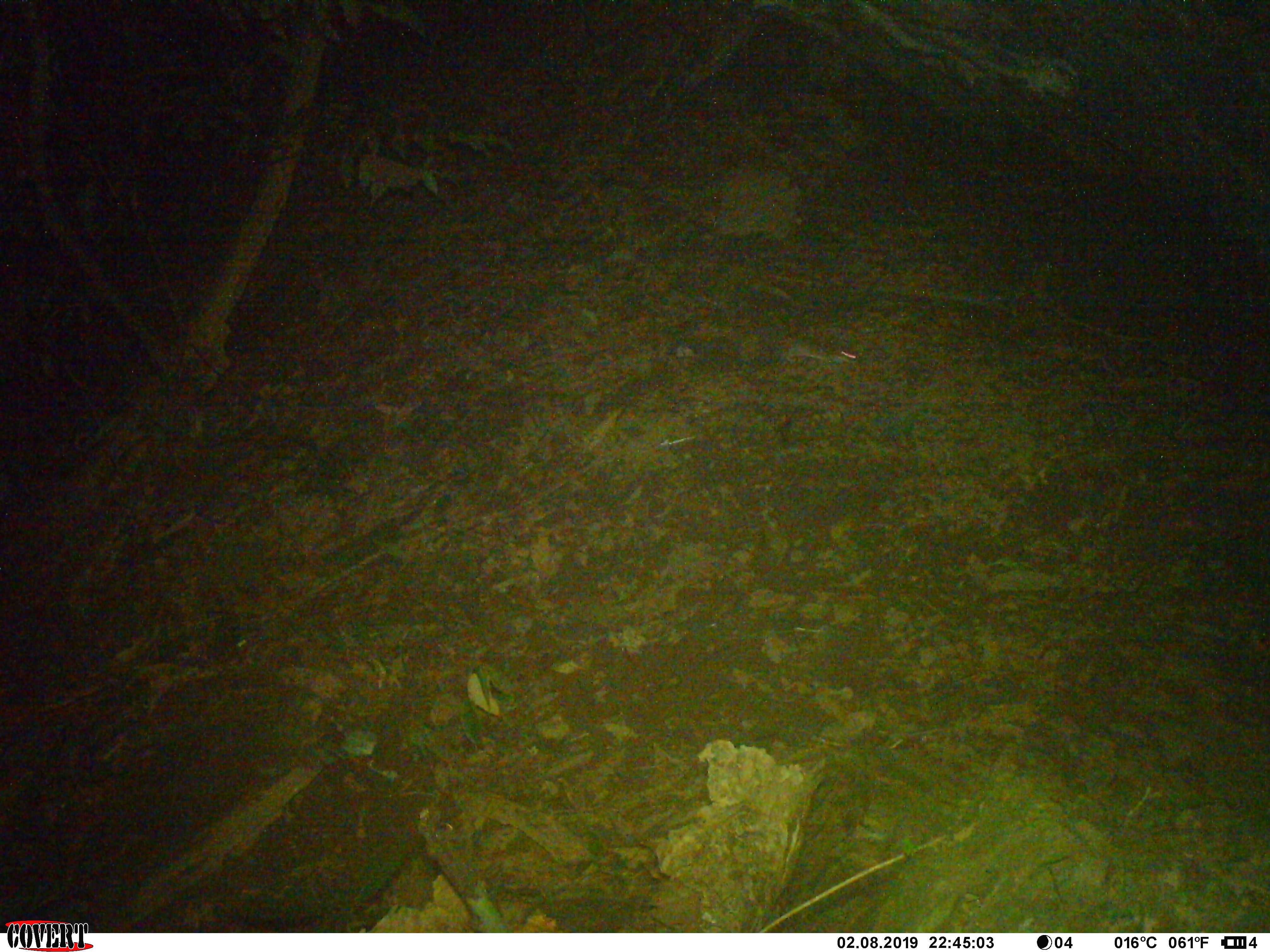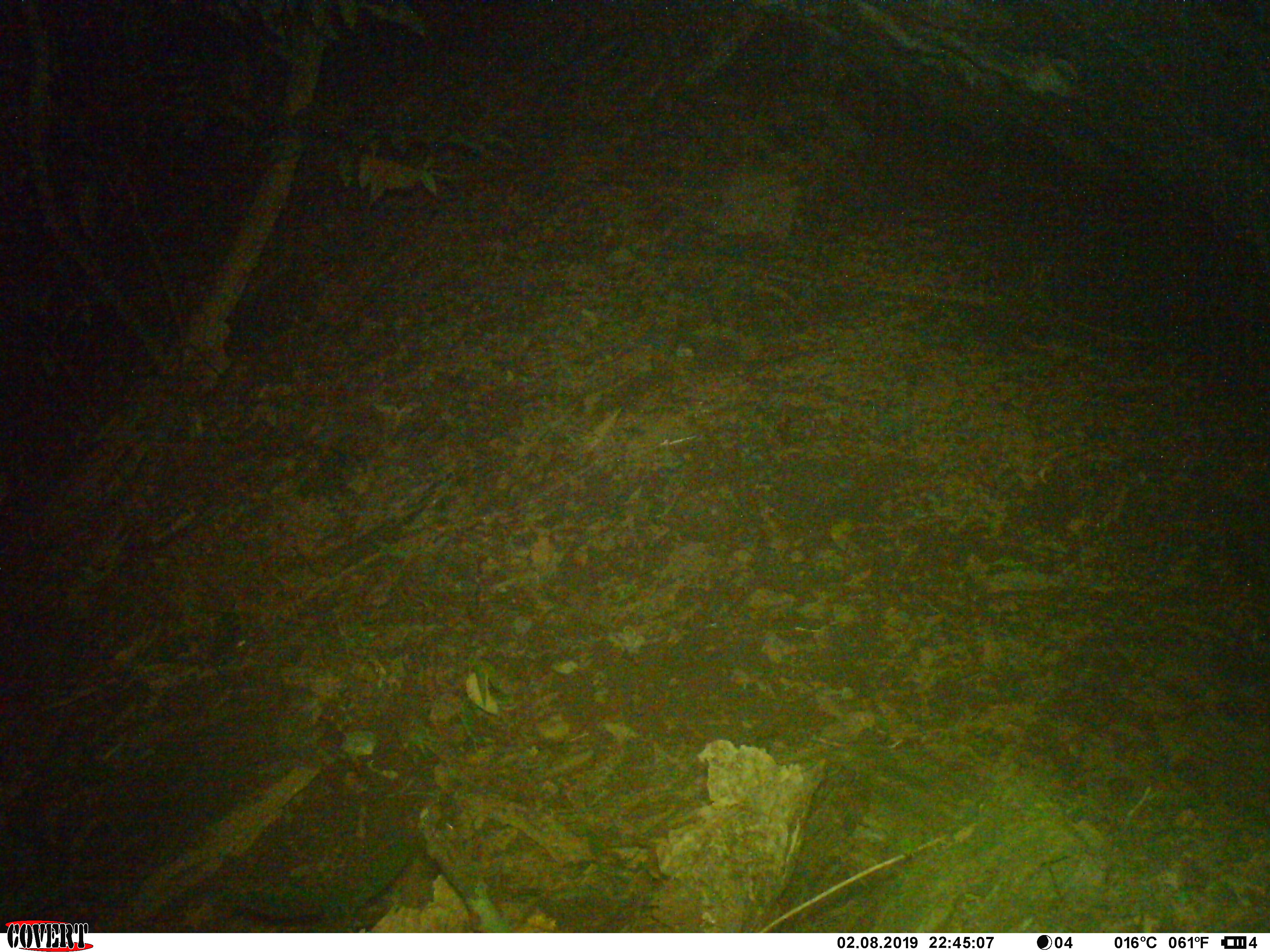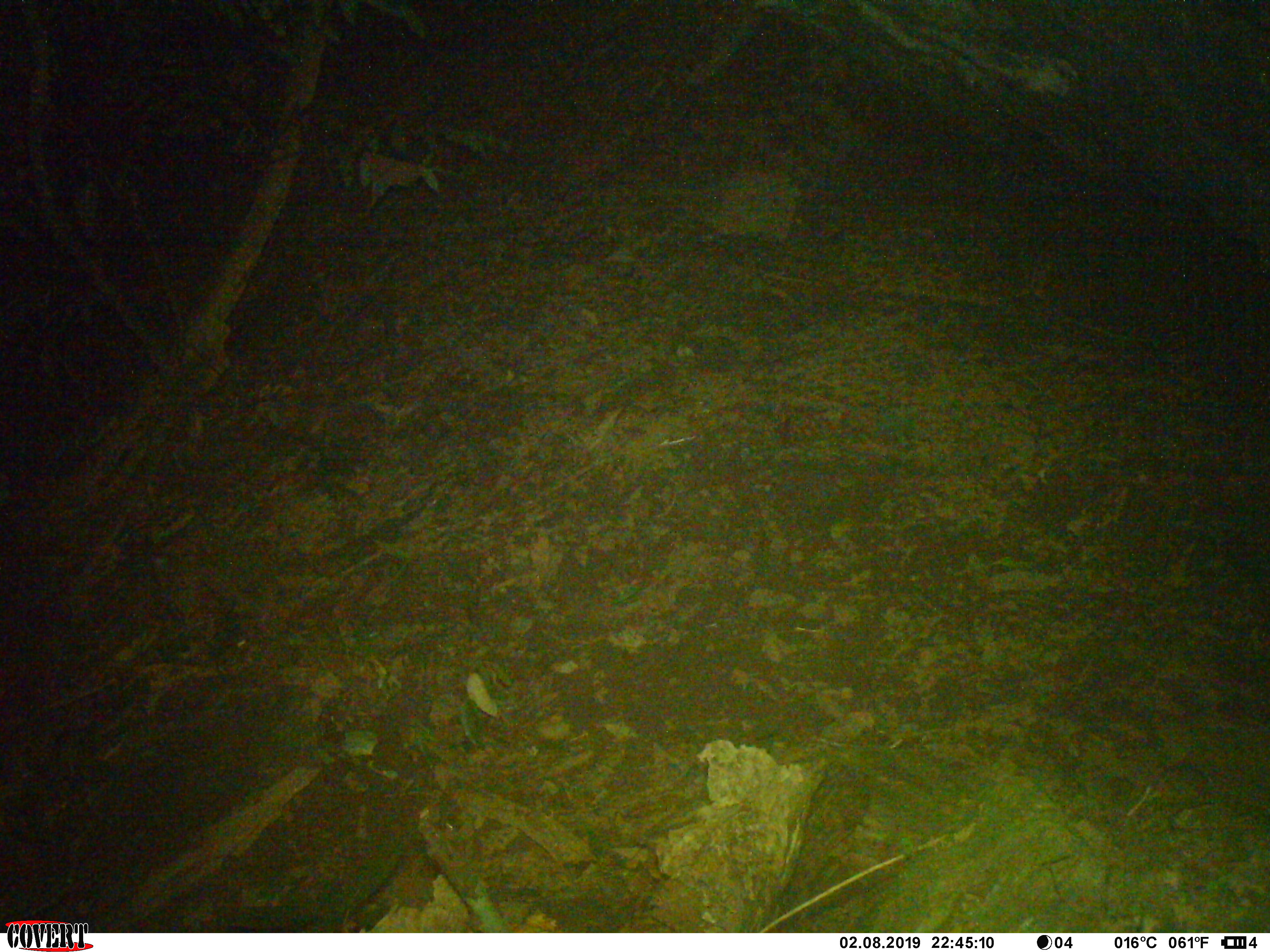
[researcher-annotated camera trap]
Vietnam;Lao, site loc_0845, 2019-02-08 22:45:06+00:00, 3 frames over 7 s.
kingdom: Animalia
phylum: Chordata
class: Mammalia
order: Rodentia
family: Muridae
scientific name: Muridae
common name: old-world mice and rats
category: unidentified murid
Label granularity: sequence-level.